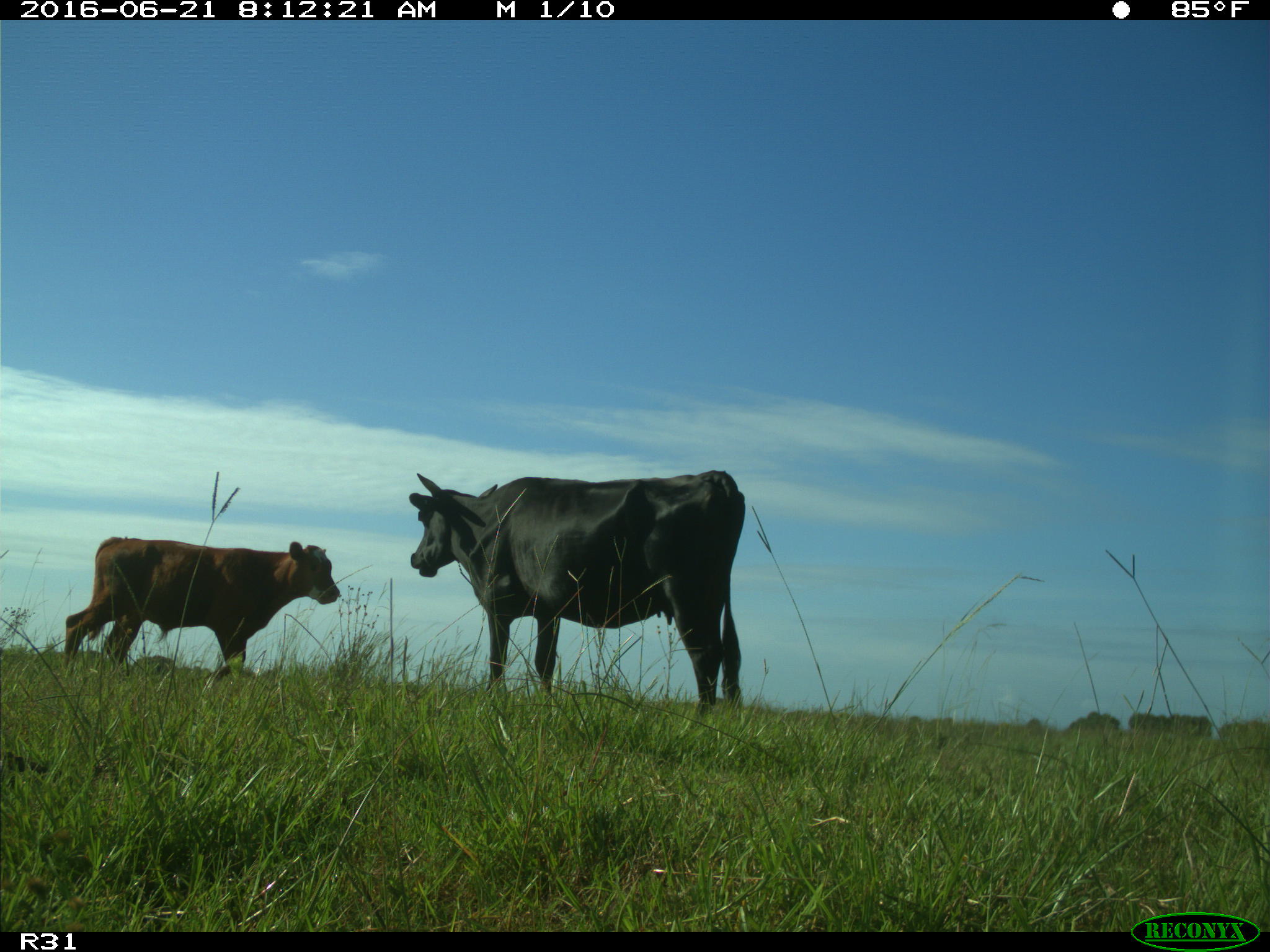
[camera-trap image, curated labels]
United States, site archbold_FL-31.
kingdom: Animalia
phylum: Chordata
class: Mammalia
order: Artiodactyla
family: Bovidae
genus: Bos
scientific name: Bos taurus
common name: domestic cow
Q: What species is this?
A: Bos taurus (domestic cow).